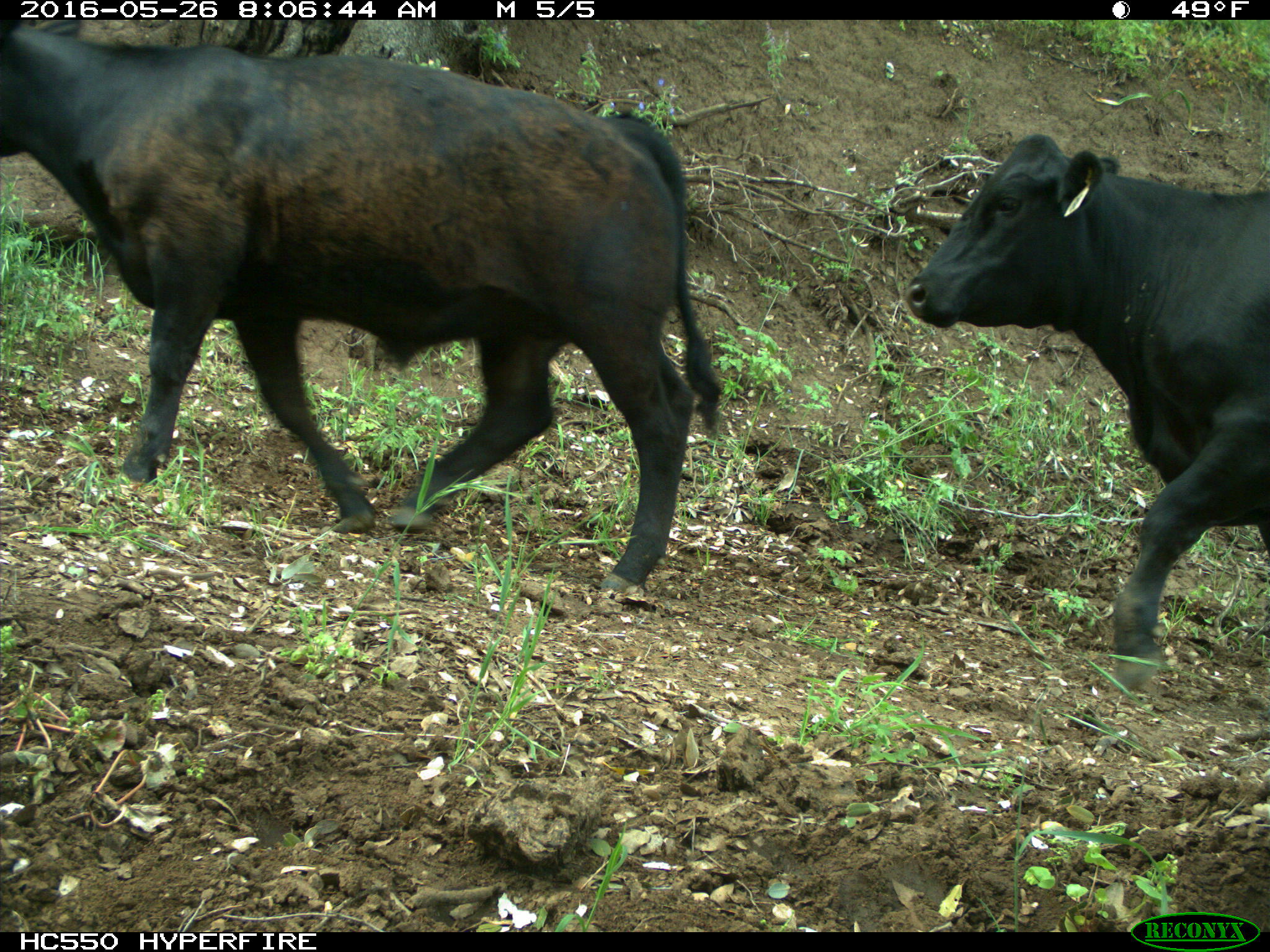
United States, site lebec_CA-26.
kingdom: Animalia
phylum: Chordata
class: Mammalia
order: Artiodactyla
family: Bovidae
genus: Bos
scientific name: Bos taurus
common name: domestic cow